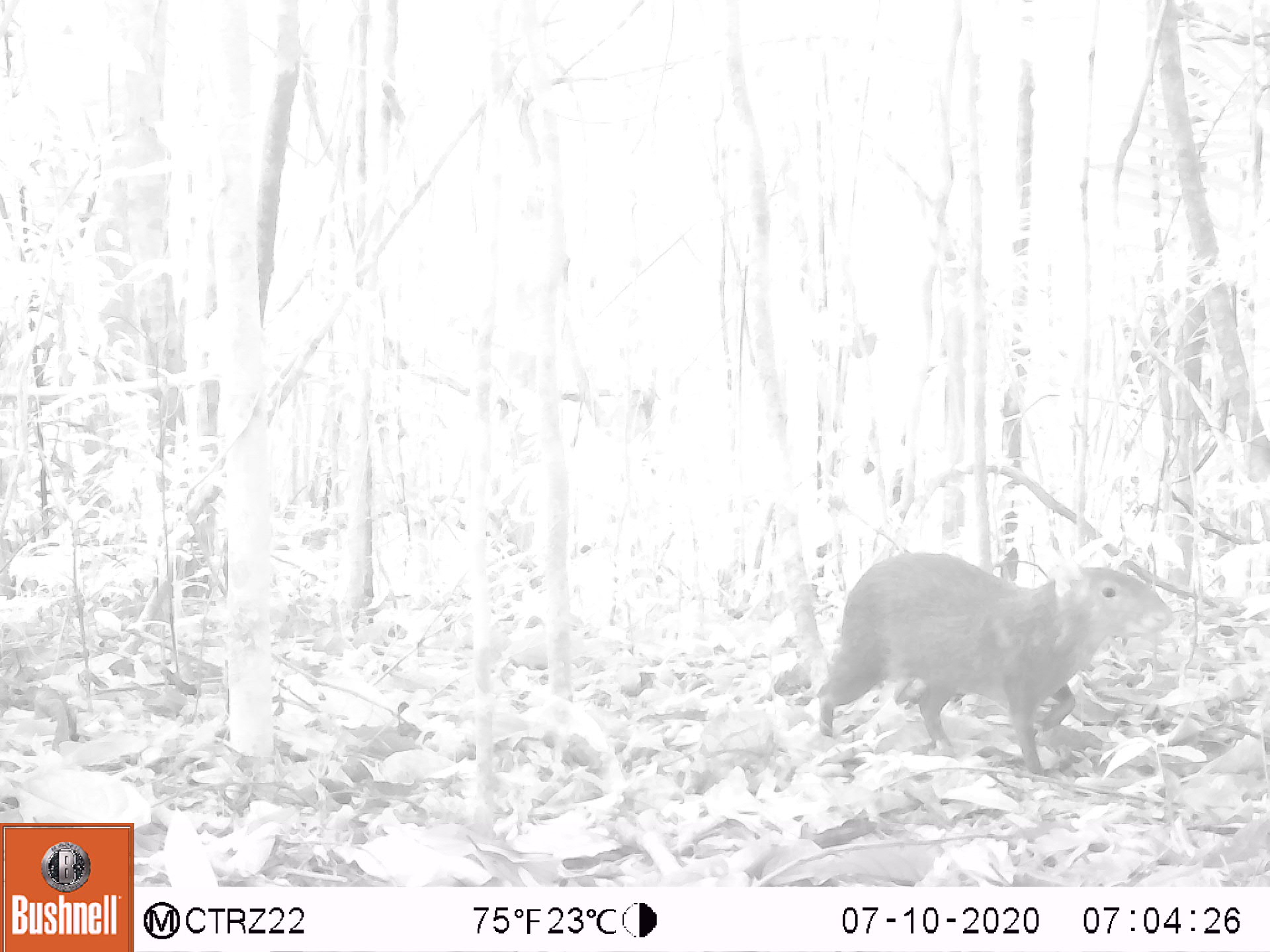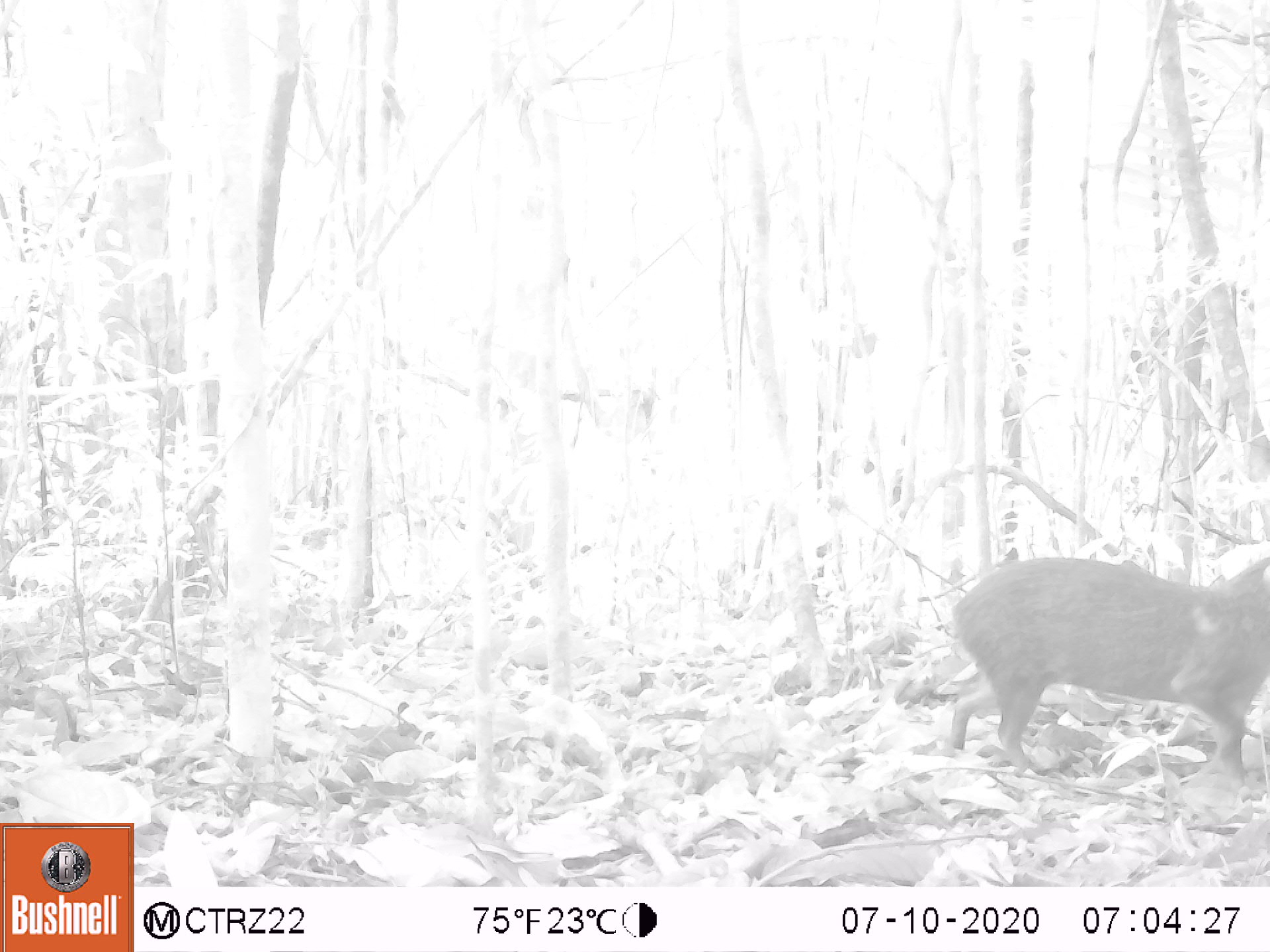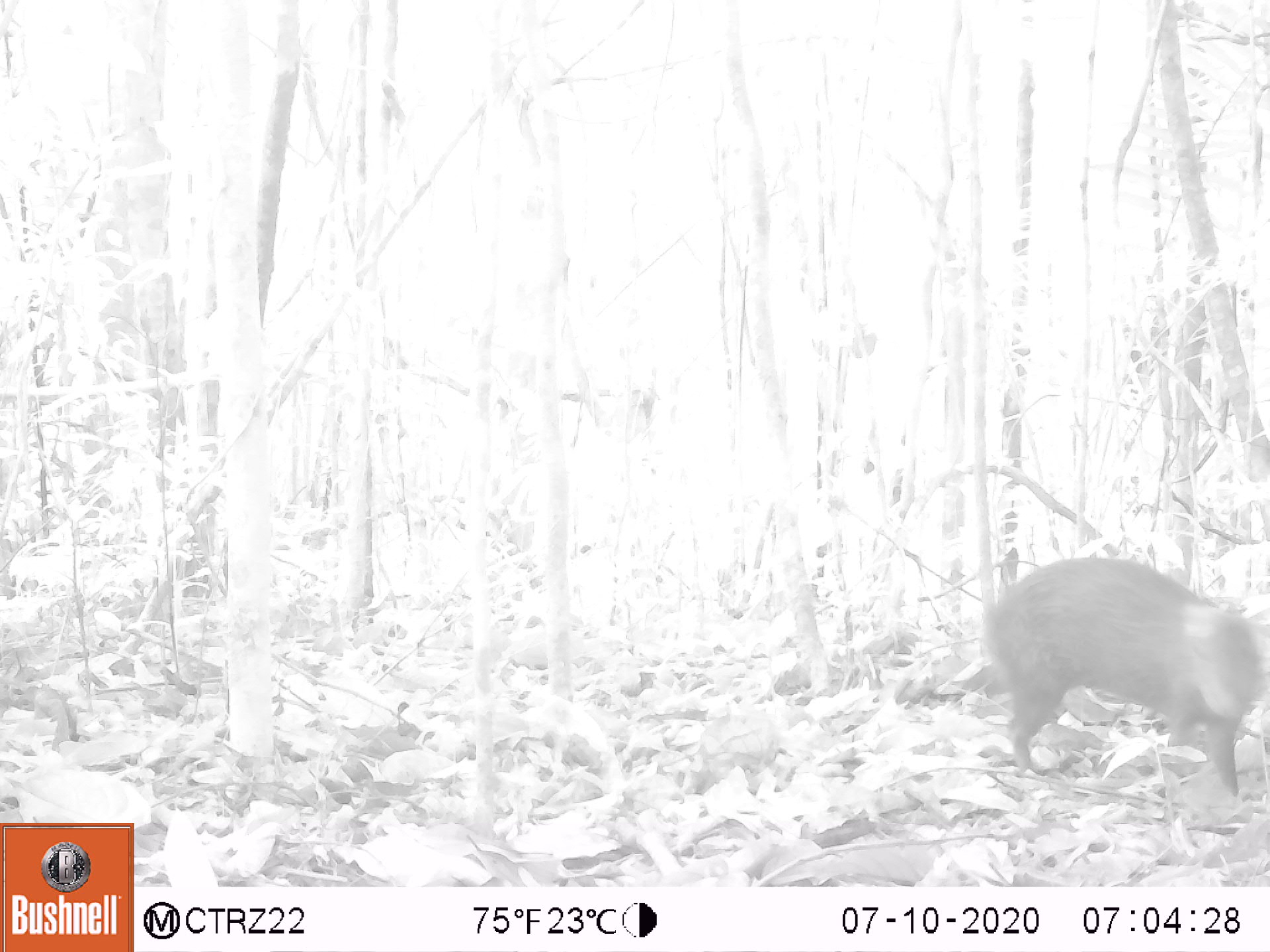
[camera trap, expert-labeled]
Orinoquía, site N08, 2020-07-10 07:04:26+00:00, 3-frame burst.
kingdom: Animalia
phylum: Chordata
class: Mammalia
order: Rodentia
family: Dasyproctidae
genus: Dasyprocta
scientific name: Dasyprocta fuliginosa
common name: black agouti